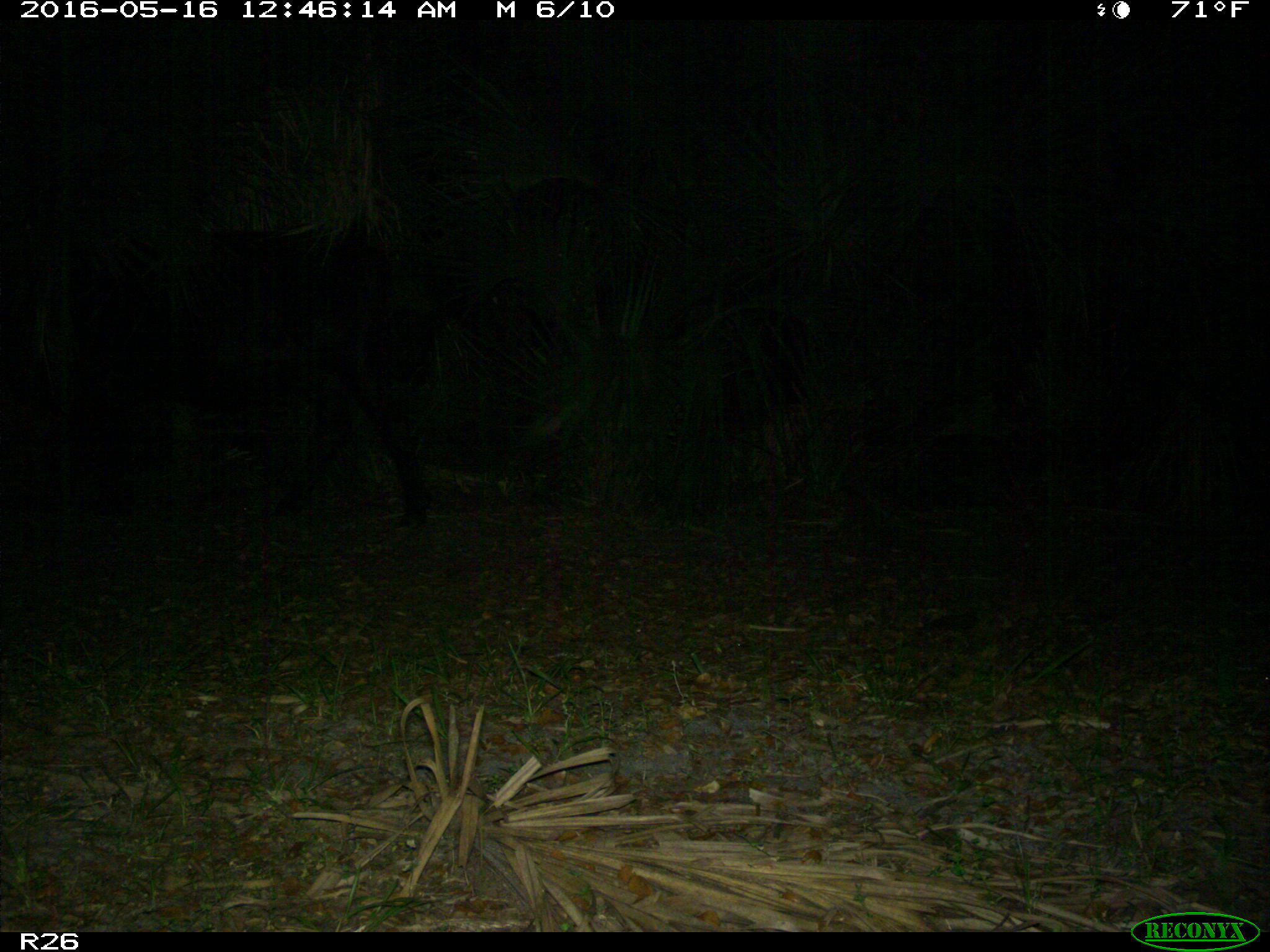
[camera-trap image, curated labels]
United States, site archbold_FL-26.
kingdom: Animalia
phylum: Chordata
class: Mammalia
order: Artiodactyla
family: Bovidae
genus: Bos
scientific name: Bos taurus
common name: domestic cow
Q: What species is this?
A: Bos taurus (domestic cow).